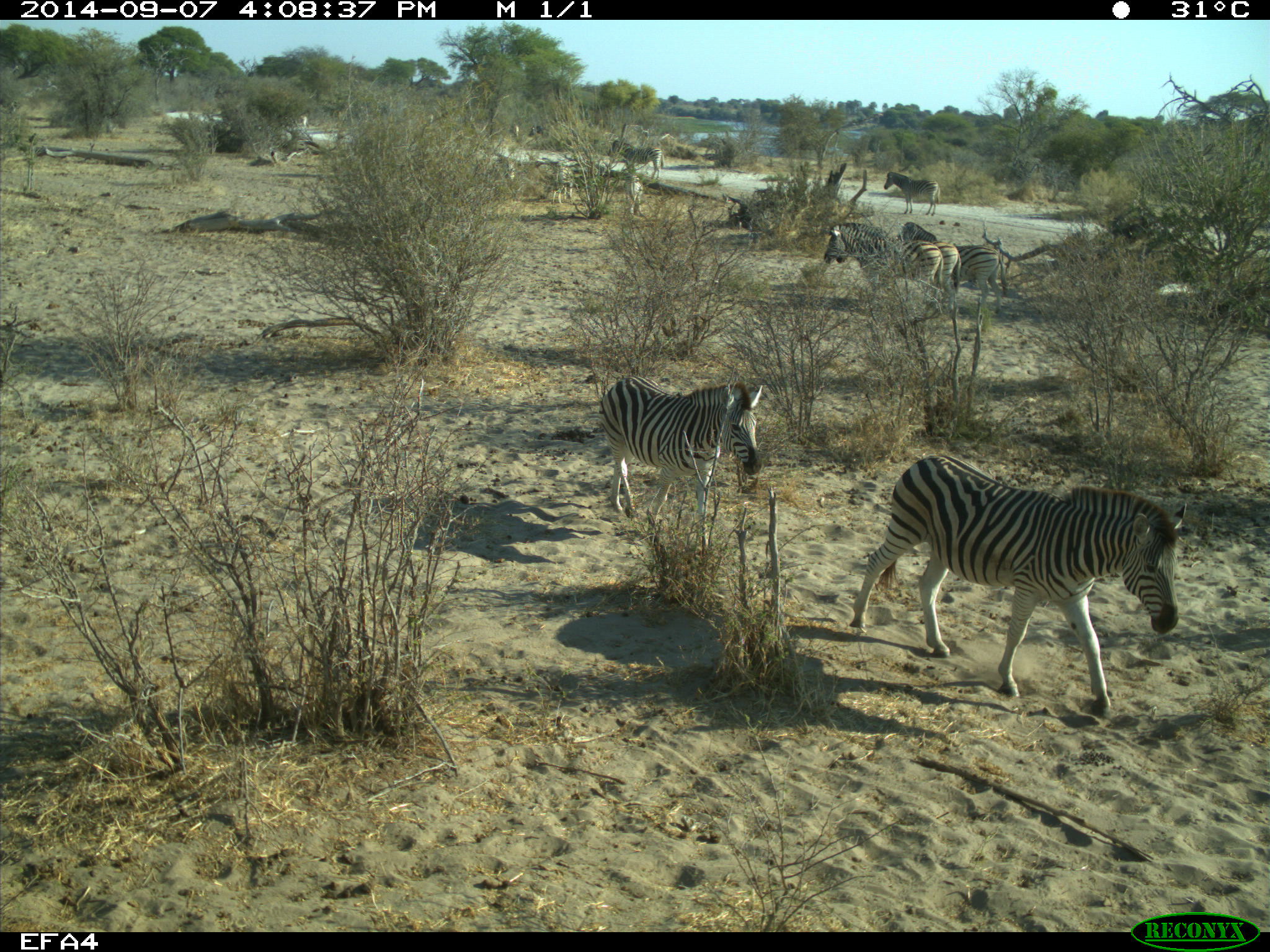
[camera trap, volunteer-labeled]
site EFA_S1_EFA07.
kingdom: Animalia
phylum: Chordata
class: Mammalia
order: Perissodactyla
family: Equidae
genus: Equus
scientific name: Equus quagga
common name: plains zebra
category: zebraplains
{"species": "zebraplains (plains zebra) (Equus quagga)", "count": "2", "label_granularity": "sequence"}